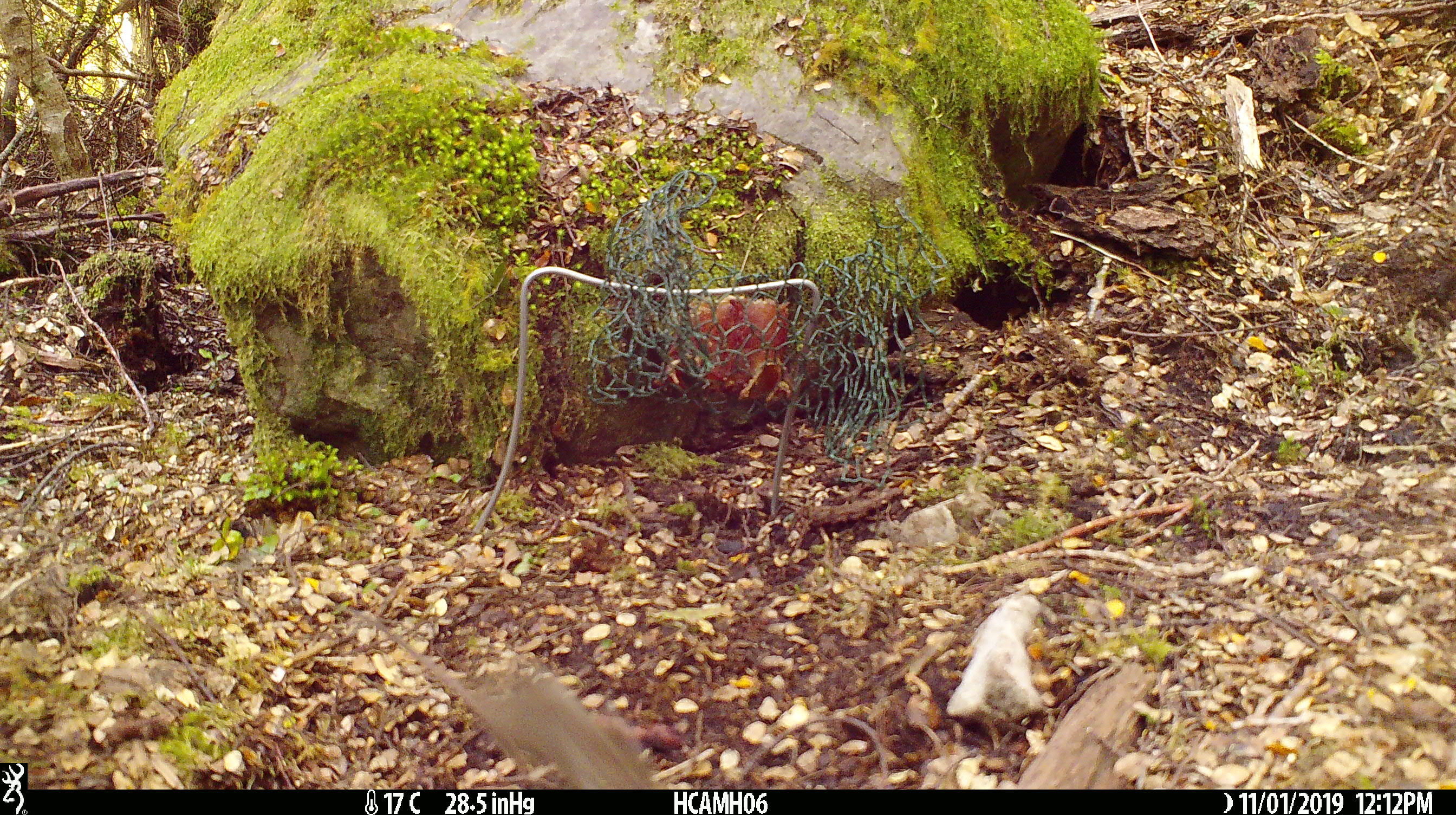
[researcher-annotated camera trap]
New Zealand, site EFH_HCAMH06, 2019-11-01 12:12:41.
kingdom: Animalia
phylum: Chordata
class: Mammalia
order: Rodentia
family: Muridae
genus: Mus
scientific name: Mus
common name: mouse